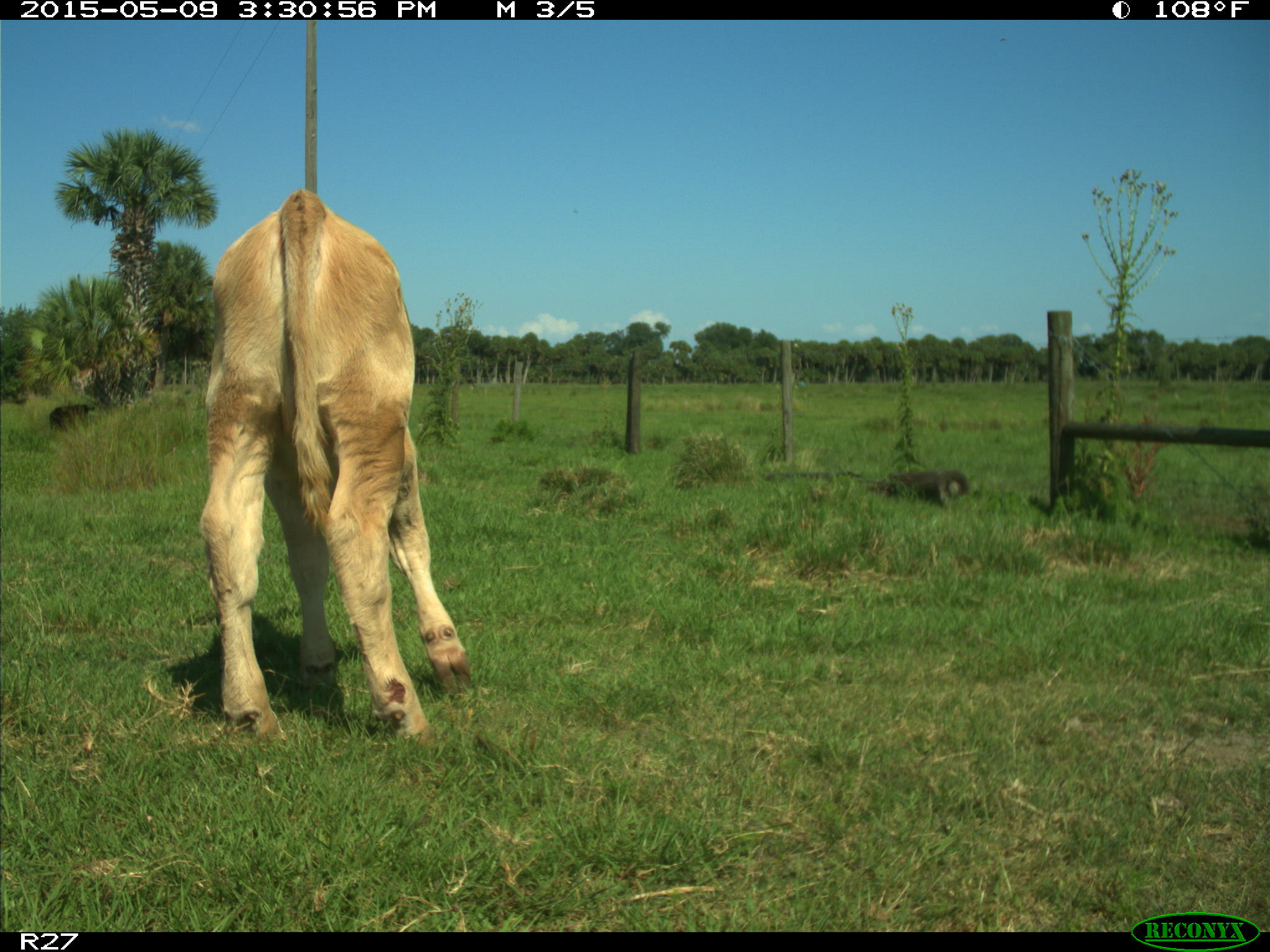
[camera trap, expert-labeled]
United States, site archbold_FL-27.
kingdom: Animalia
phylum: Chordata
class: Mammalia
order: Artiodactyla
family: Bovidae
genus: Bos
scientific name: Bos taurus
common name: domestic cow